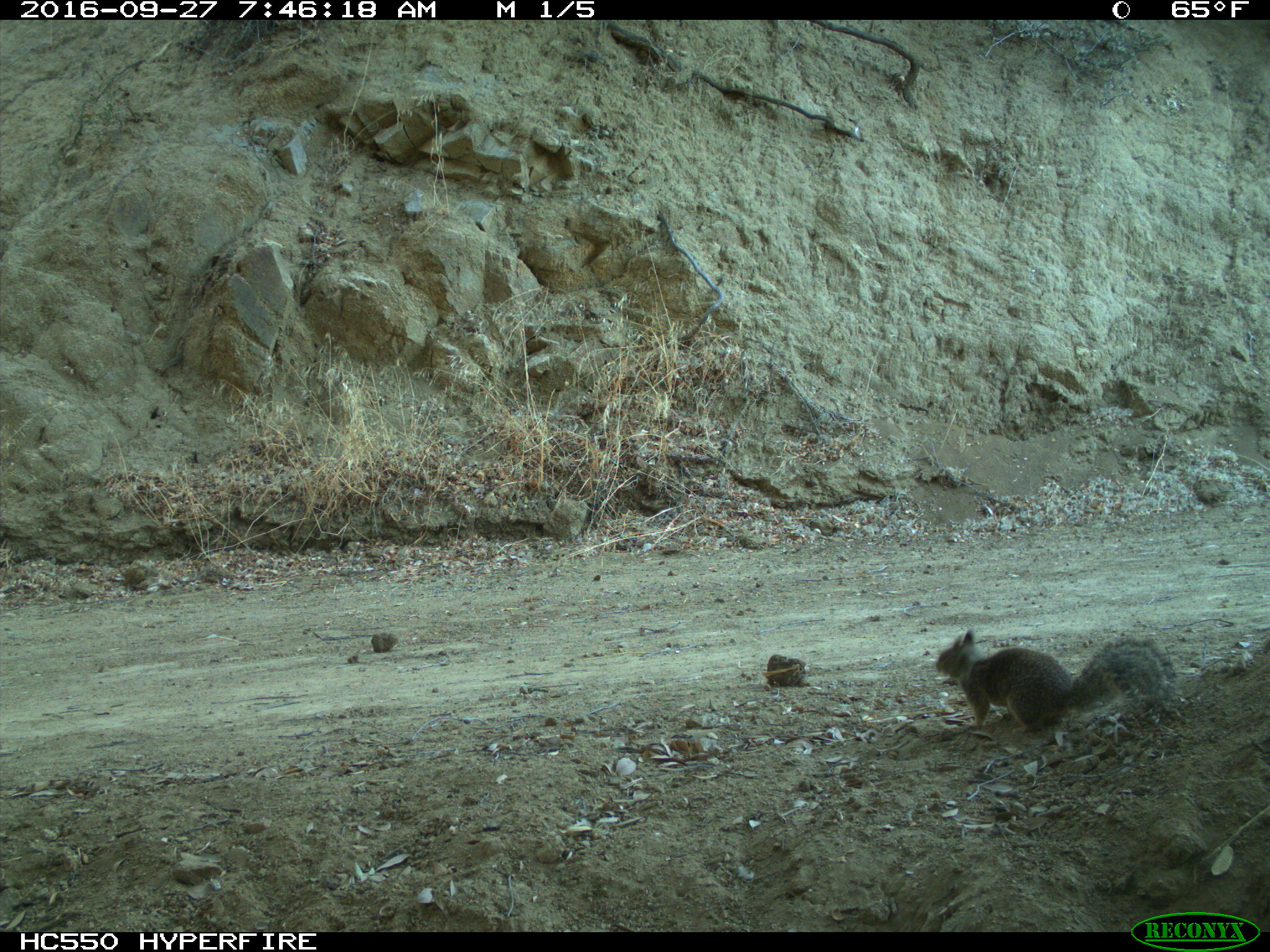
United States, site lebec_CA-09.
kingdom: Animalia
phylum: Chordata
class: Mammalia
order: Rodentia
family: Sciuridae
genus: Otospermophilus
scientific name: Otospermophilus beecheyi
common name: california ground squirrel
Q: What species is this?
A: Otospermophilus beecheyi (california ground squirrel).